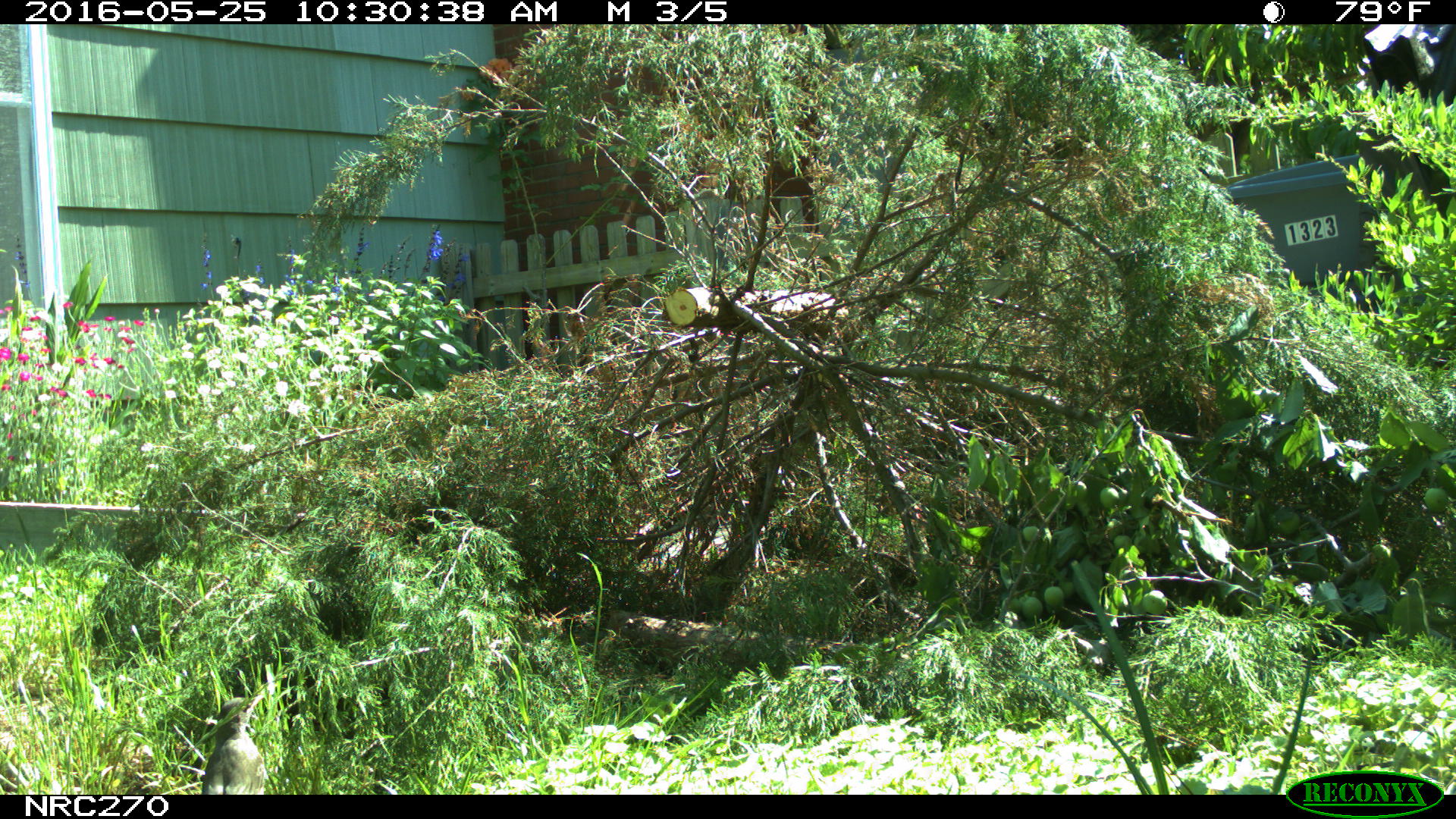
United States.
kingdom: Animalia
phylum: Chordata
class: Aves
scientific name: Aves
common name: bird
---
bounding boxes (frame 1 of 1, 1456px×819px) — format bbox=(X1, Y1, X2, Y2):
Bird: bbox=(197, 683, 274, 795)